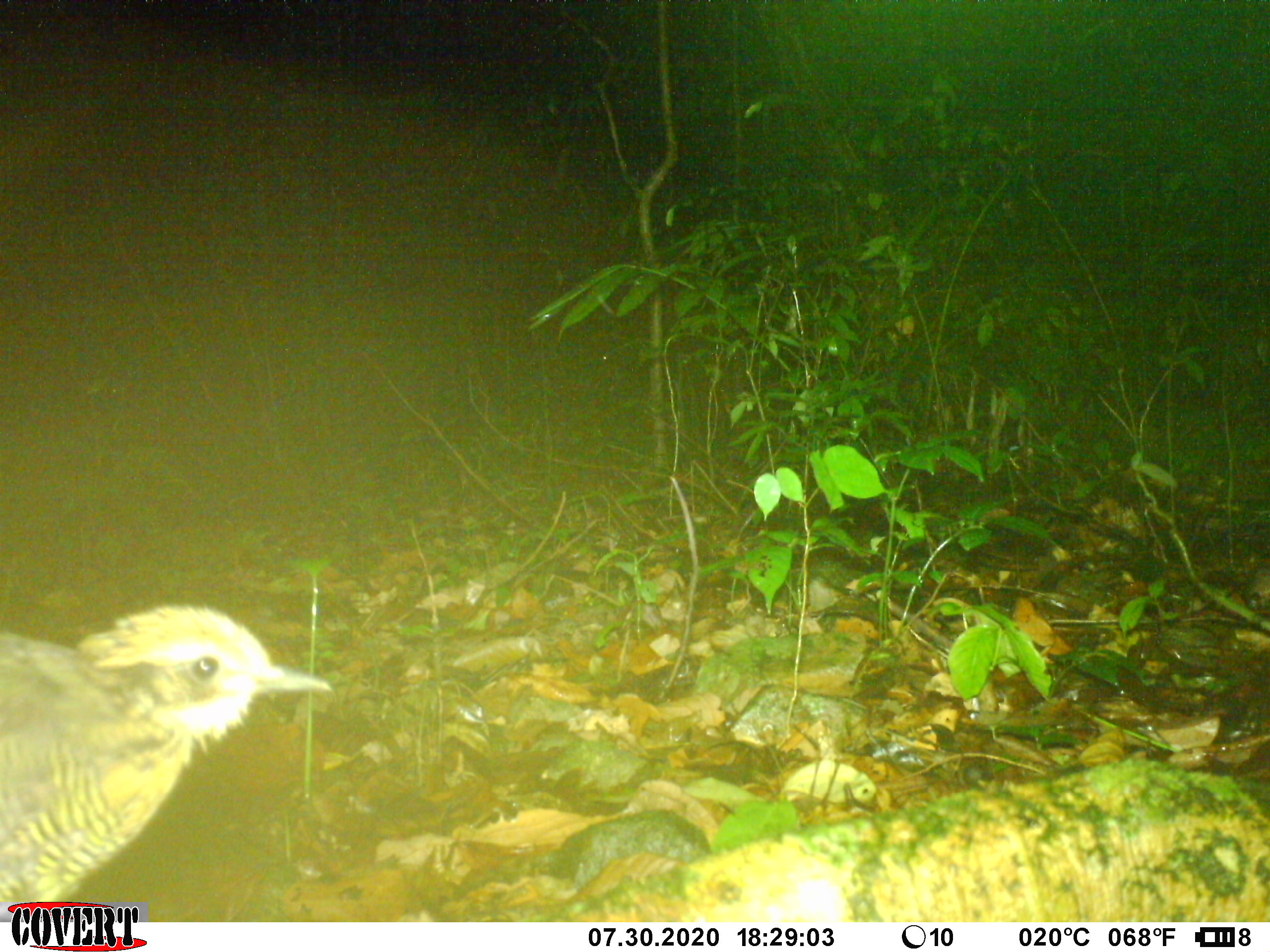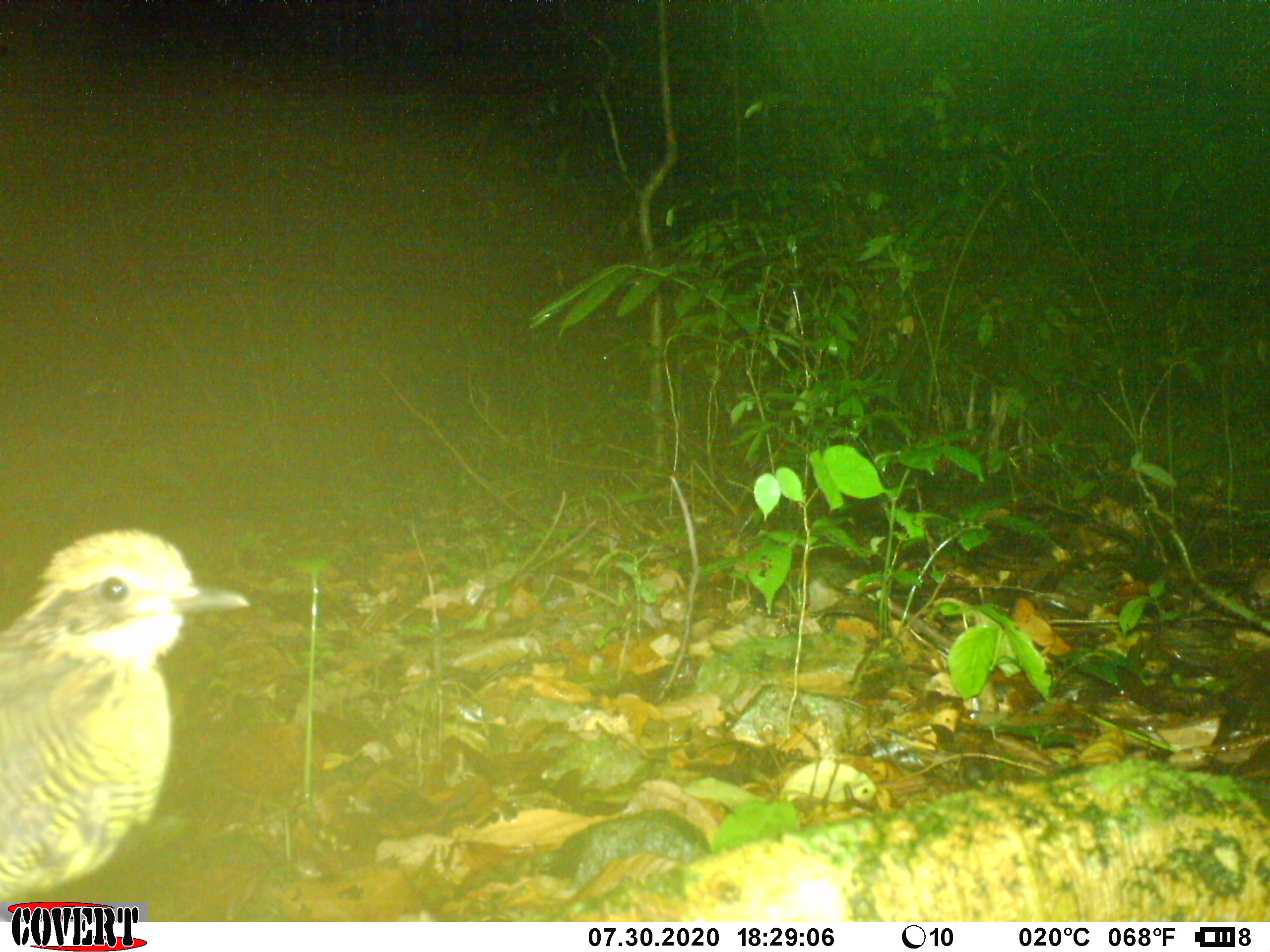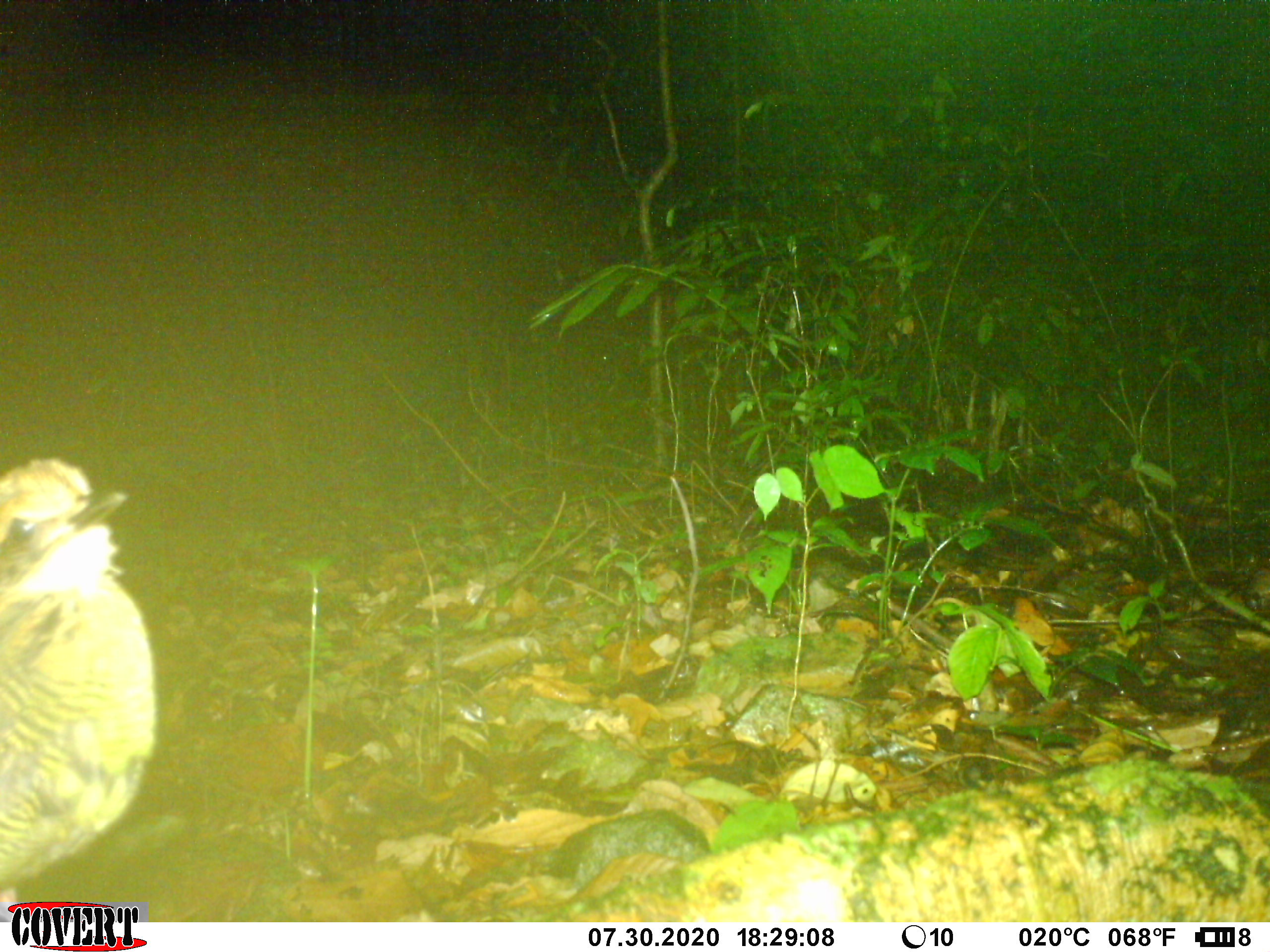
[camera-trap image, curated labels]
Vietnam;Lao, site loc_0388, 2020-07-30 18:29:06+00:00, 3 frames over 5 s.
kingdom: Animalia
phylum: Chordata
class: Aves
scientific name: Aves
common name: bird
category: unidentified bird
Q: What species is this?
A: Unidentified bird (bird) (Aves).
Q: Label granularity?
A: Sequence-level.